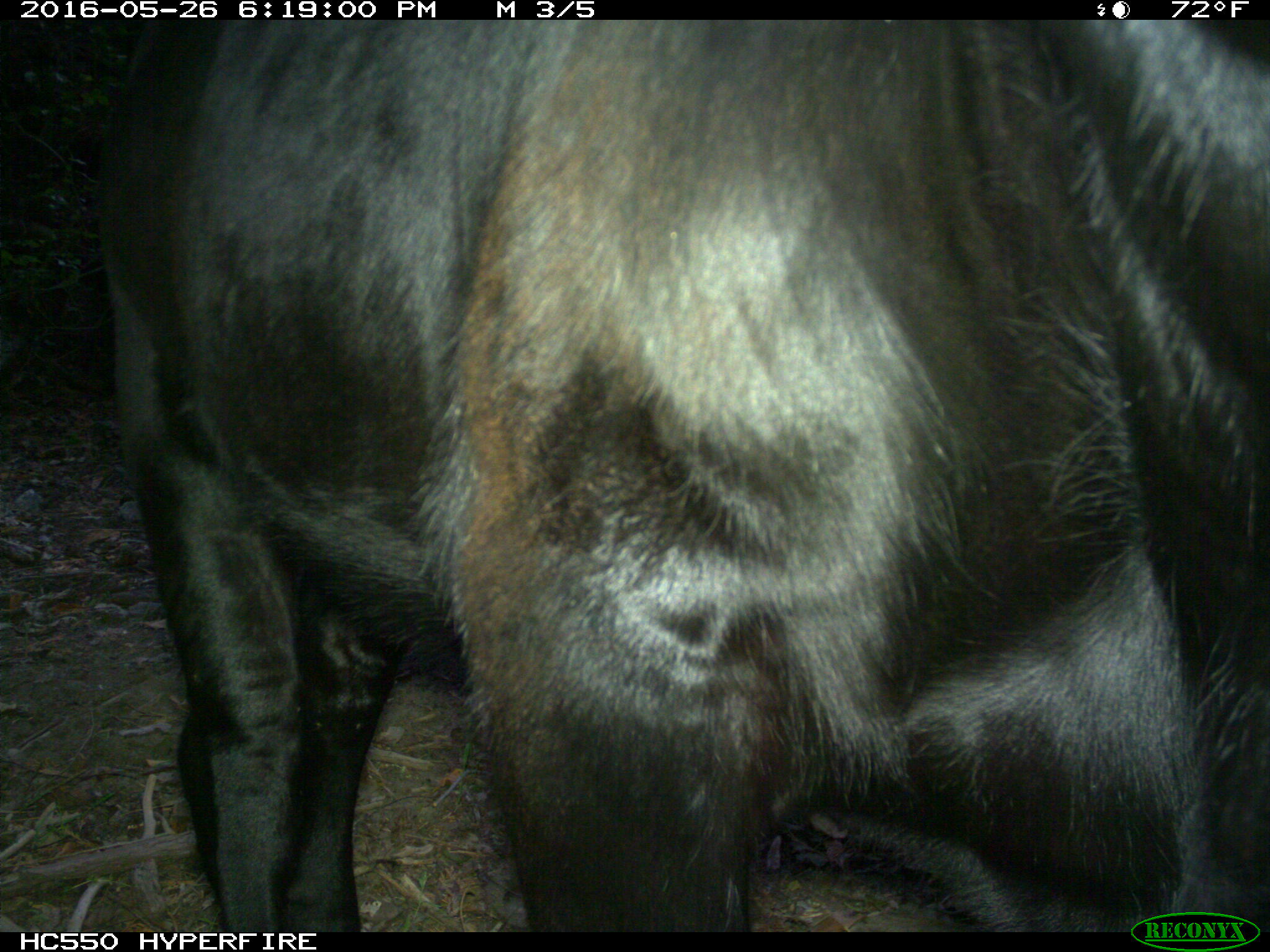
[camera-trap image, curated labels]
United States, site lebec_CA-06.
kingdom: Animalia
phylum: Chordata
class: Mammalia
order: Artiodactyla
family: Bovidae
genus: Bos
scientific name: Bos taurus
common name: domestic cow